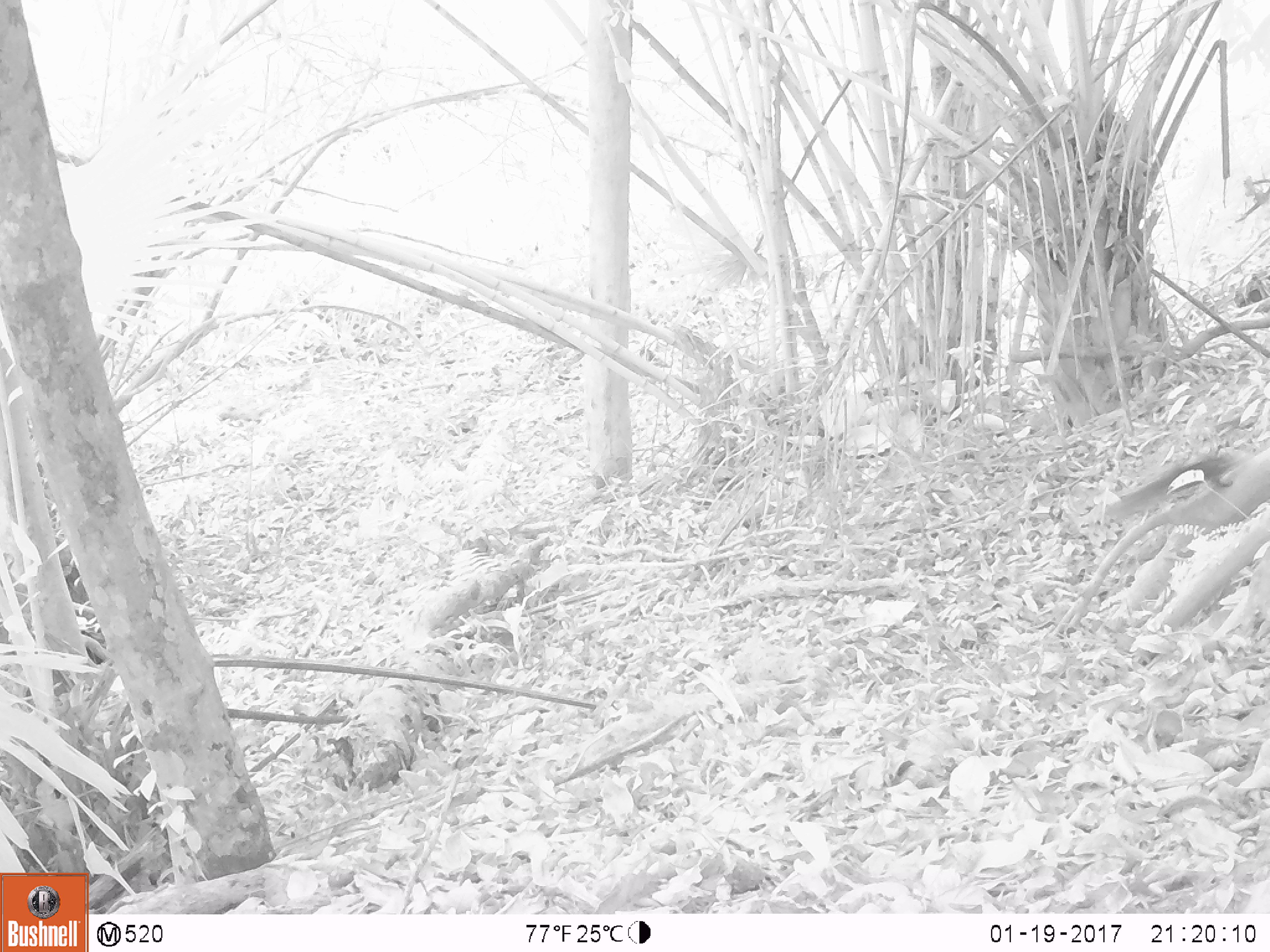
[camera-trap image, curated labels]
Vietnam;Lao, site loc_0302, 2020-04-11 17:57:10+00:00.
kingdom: Animalia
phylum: Chordata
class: Mammalia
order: Rodentia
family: Sciuridae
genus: Sciurus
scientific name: Sciurus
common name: squirrel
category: unidentified squirrel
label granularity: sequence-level